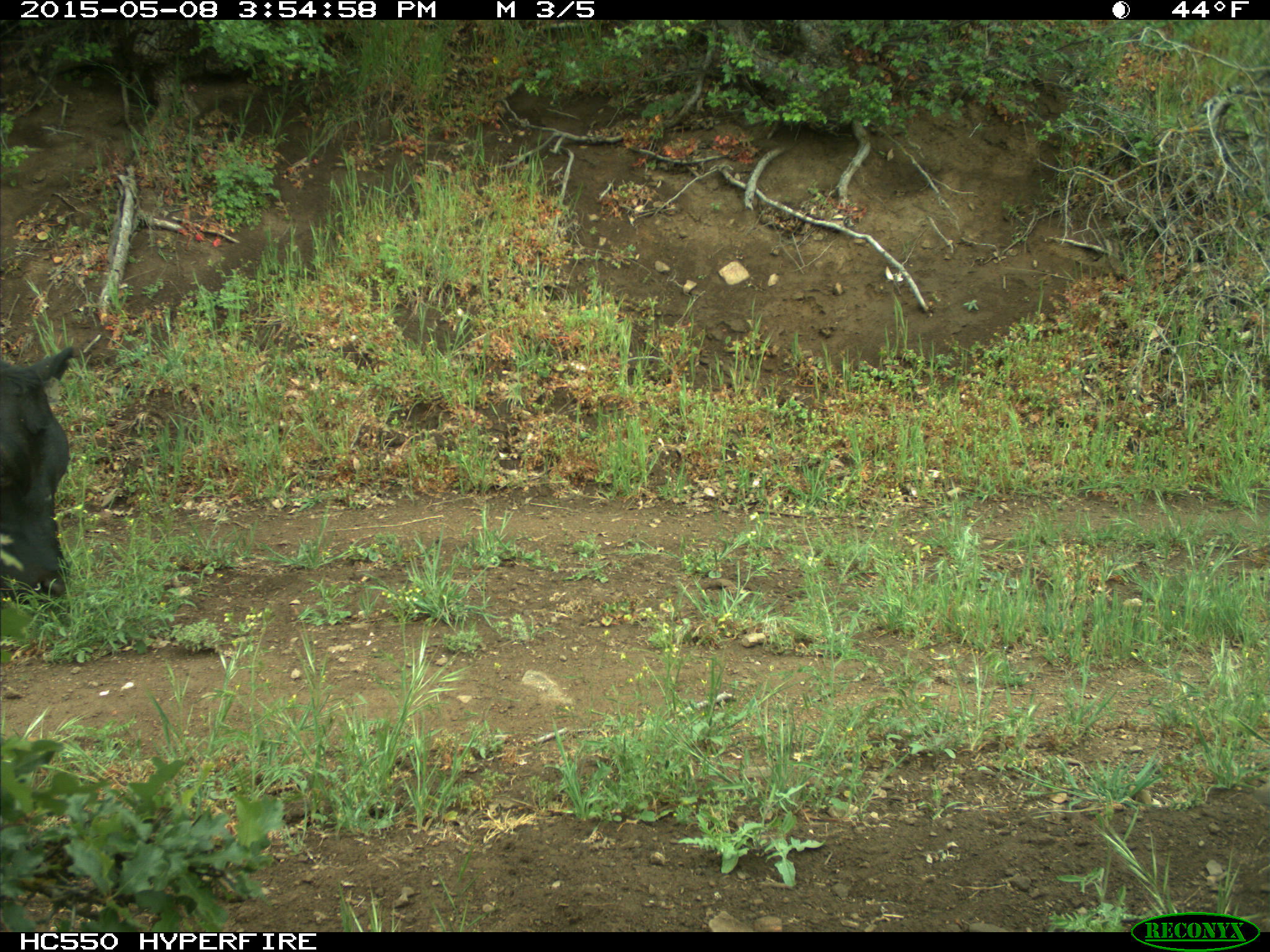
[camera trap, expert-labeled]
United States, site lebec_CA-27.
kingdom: Animalia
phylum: Chordata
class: Mammalia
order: Artiodactyla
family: Bovidae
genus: Bos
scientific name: Bos taurus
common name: domestic cow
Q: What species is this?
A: Bos taurus (domestic cow).